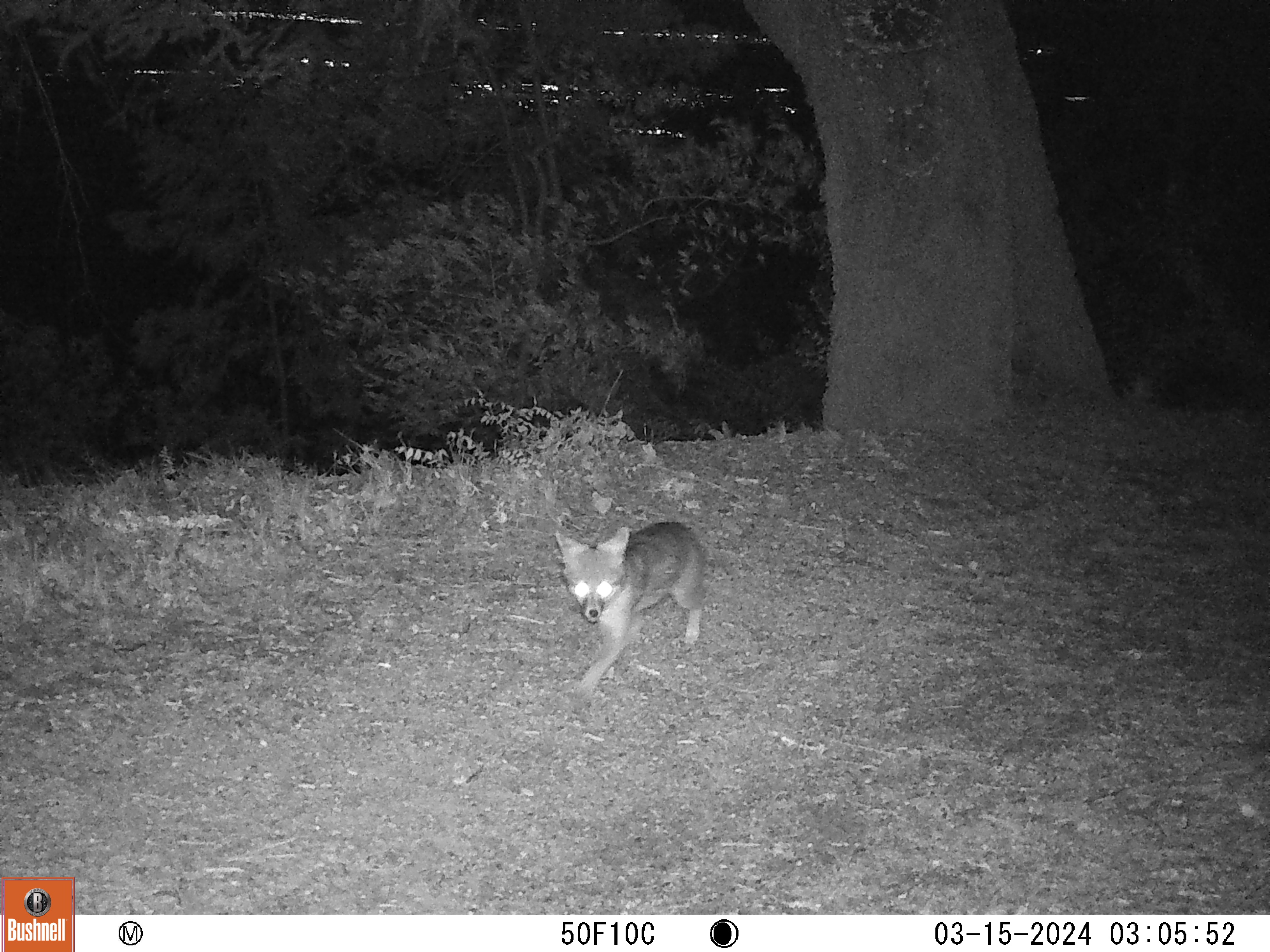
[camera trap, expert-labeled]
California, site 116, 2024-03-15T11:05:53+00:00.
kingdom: Animalia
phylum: Chordata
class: Mammalia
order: Carnivora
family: Canidae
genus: Urocyon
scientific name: Urocyon cinereoargenteus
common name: gray fox